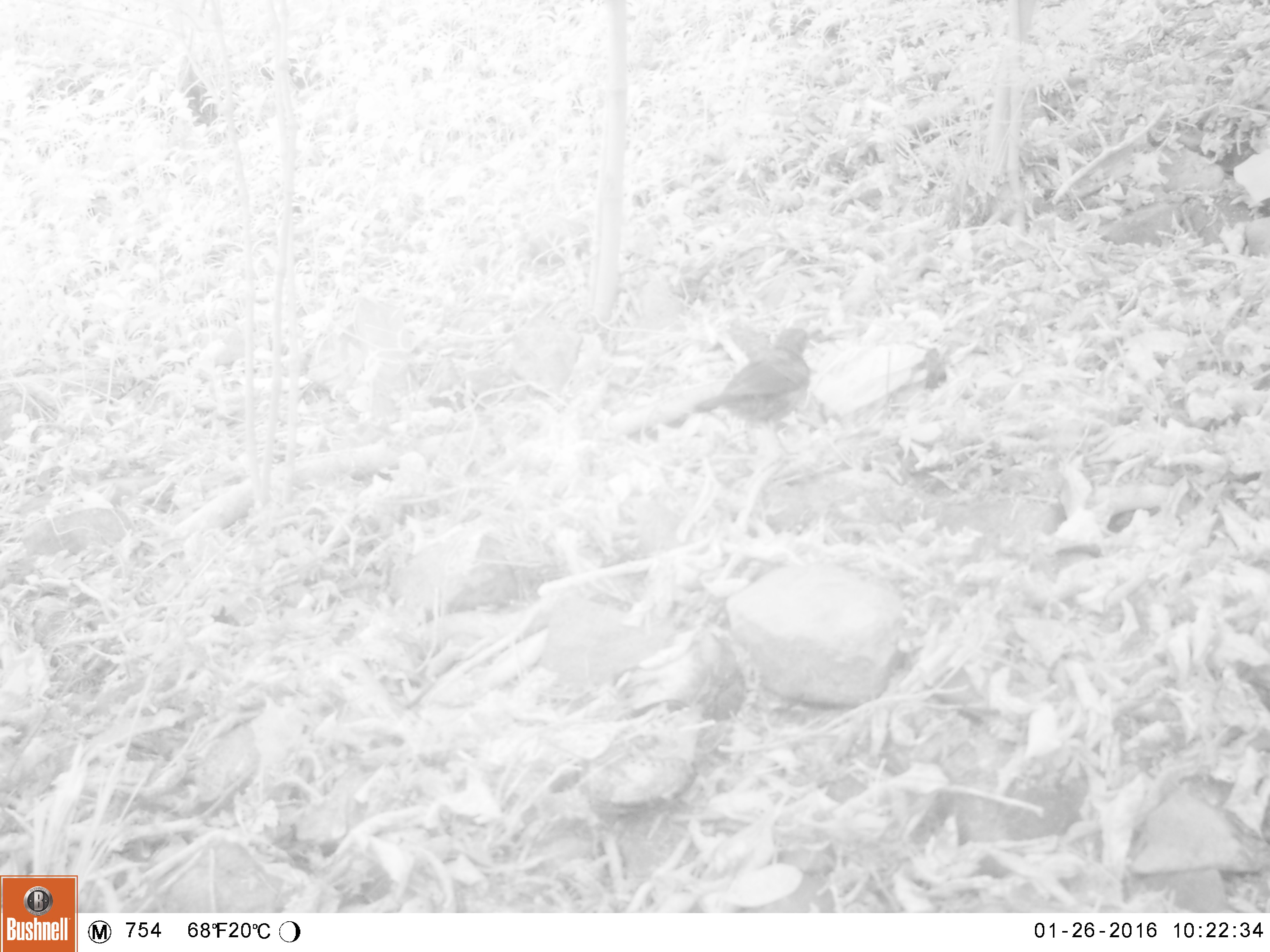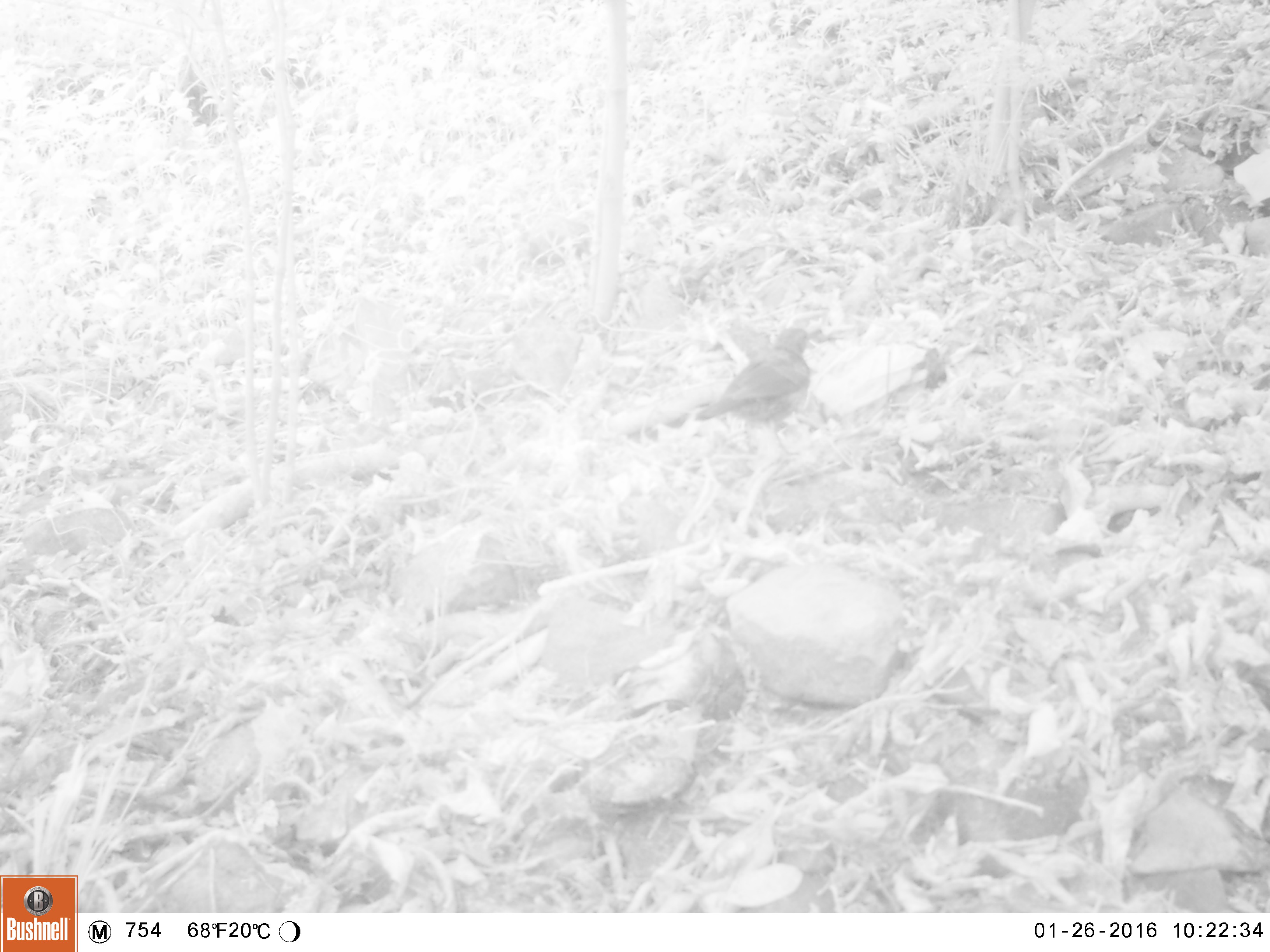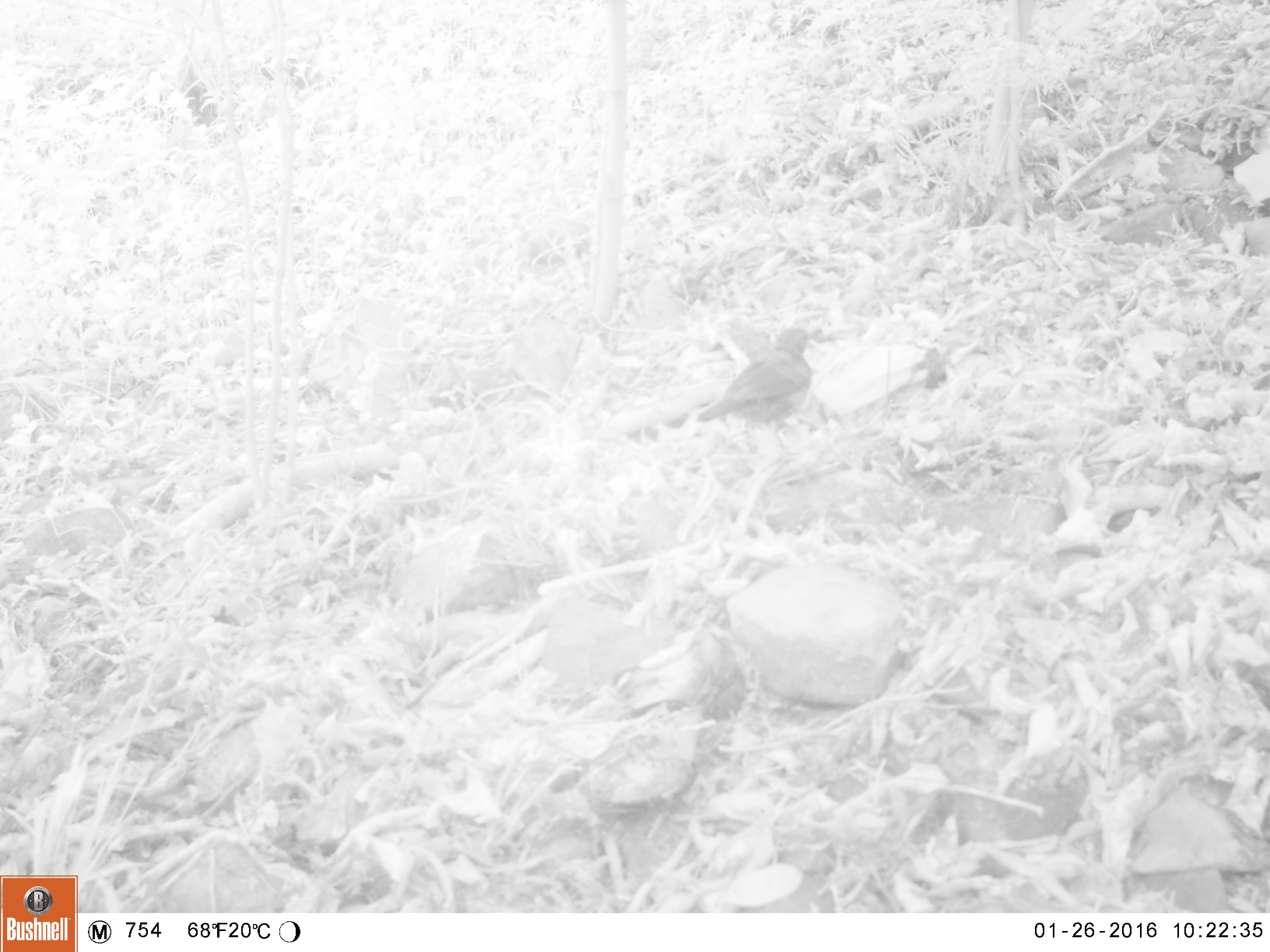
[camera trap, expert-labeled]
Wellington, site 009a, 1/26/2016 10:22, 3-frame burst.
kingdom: Animalia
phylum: Chordata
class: Aves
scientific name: Aves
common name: bird